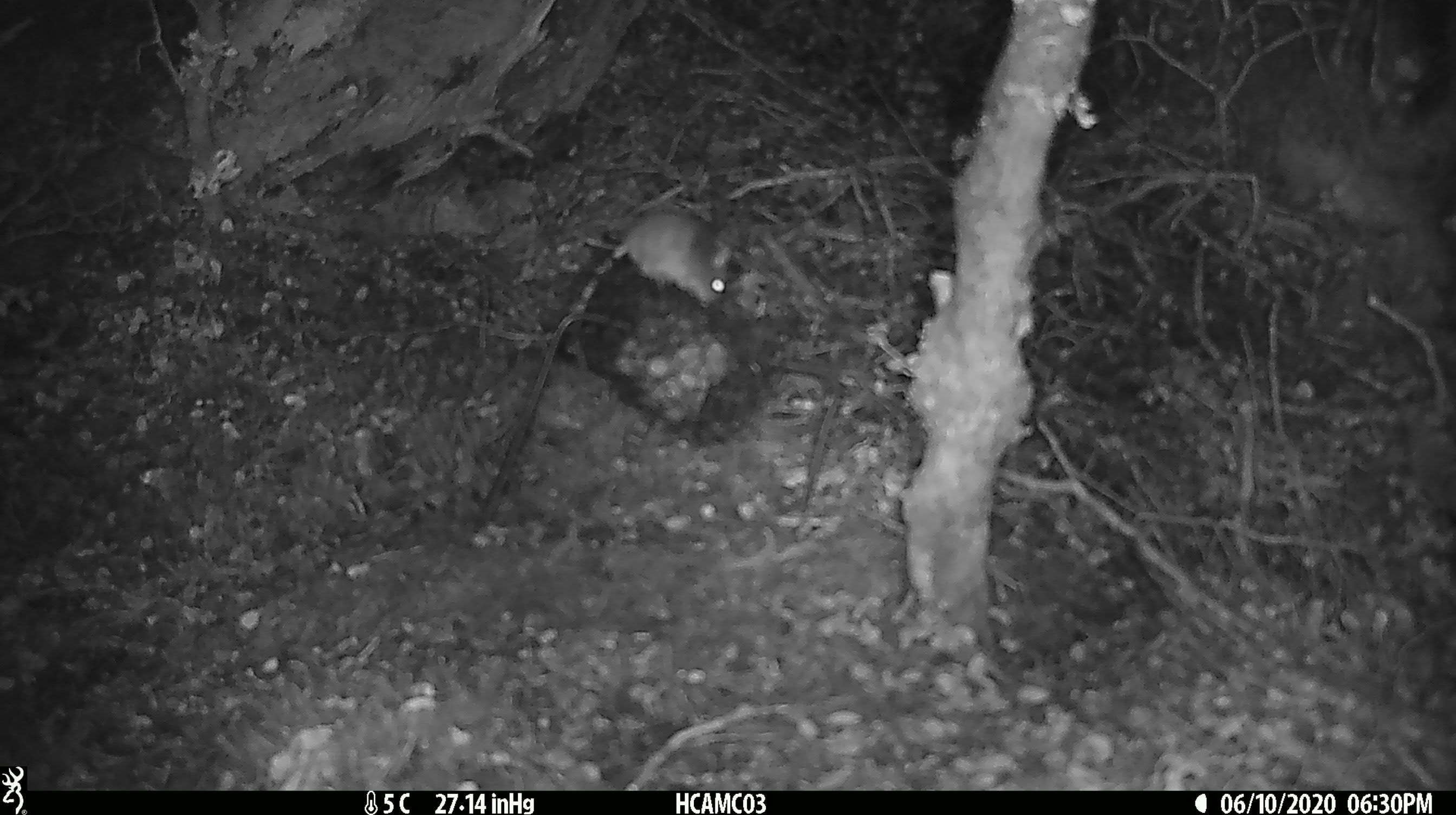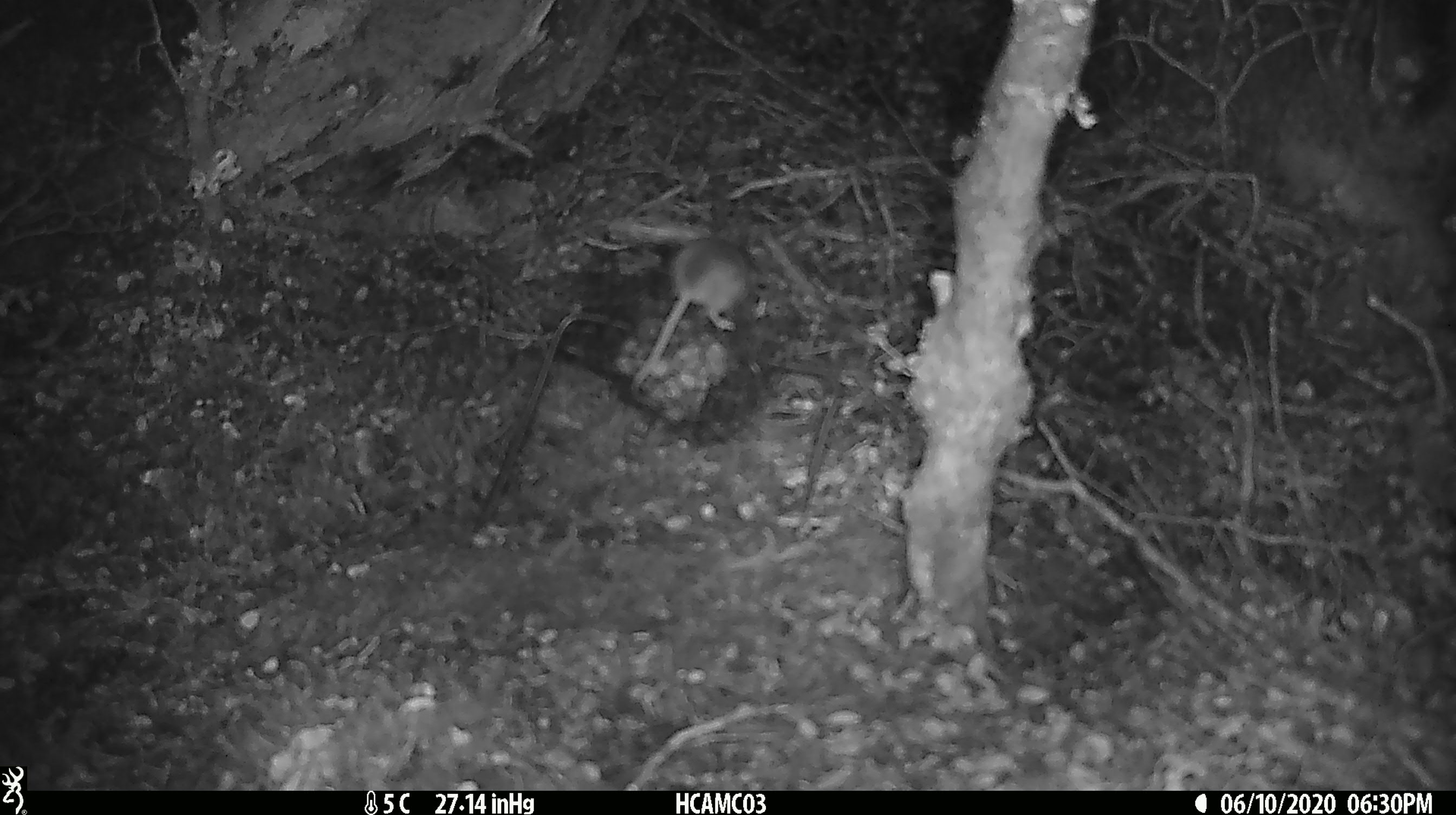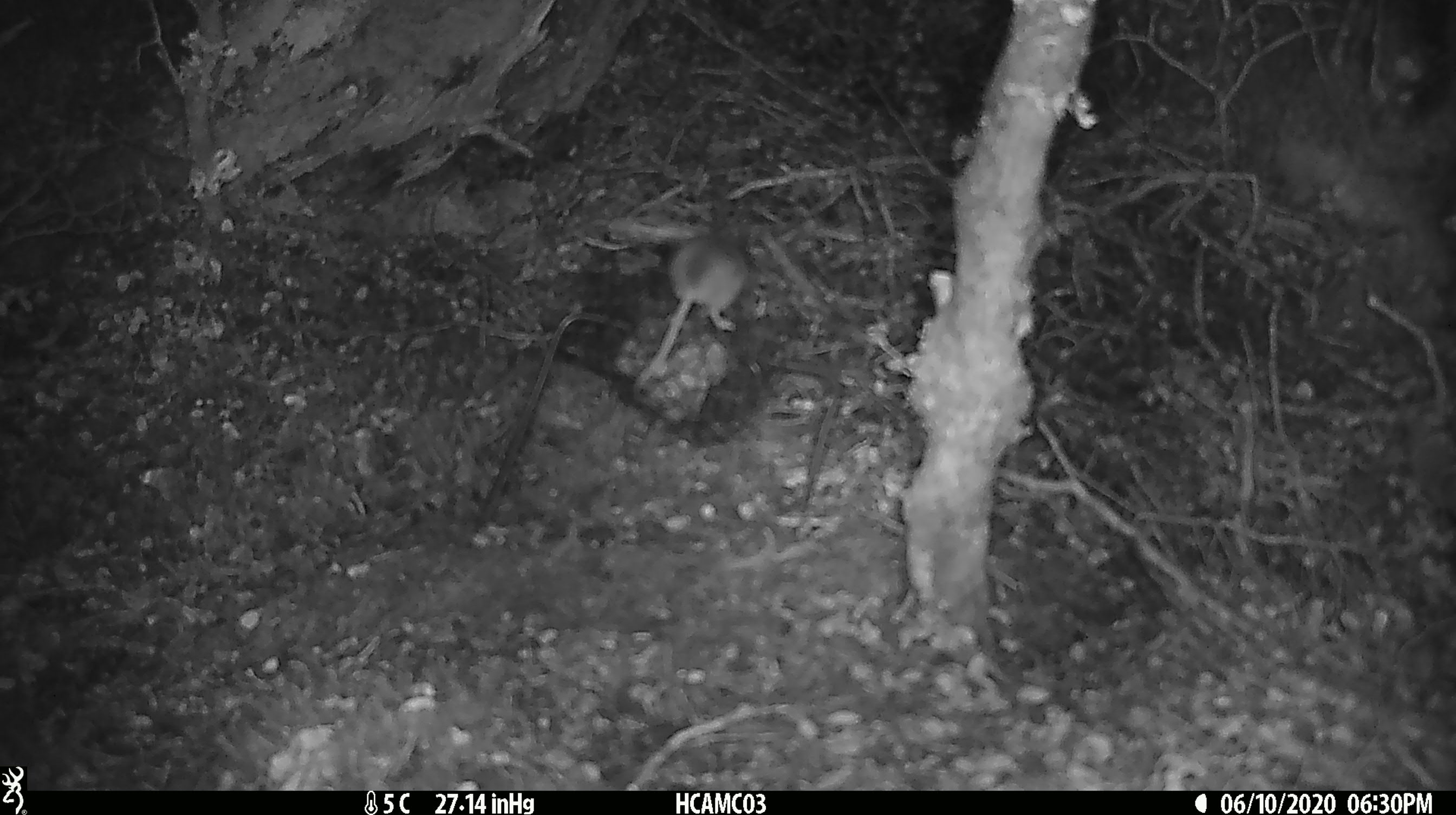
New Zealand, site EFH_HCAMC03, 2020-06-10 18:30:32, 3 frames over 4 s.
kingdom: Animalia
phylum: Chordata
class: Mammalia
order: Rodentia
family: Muridae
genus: Mus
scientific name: Mus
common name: mouse